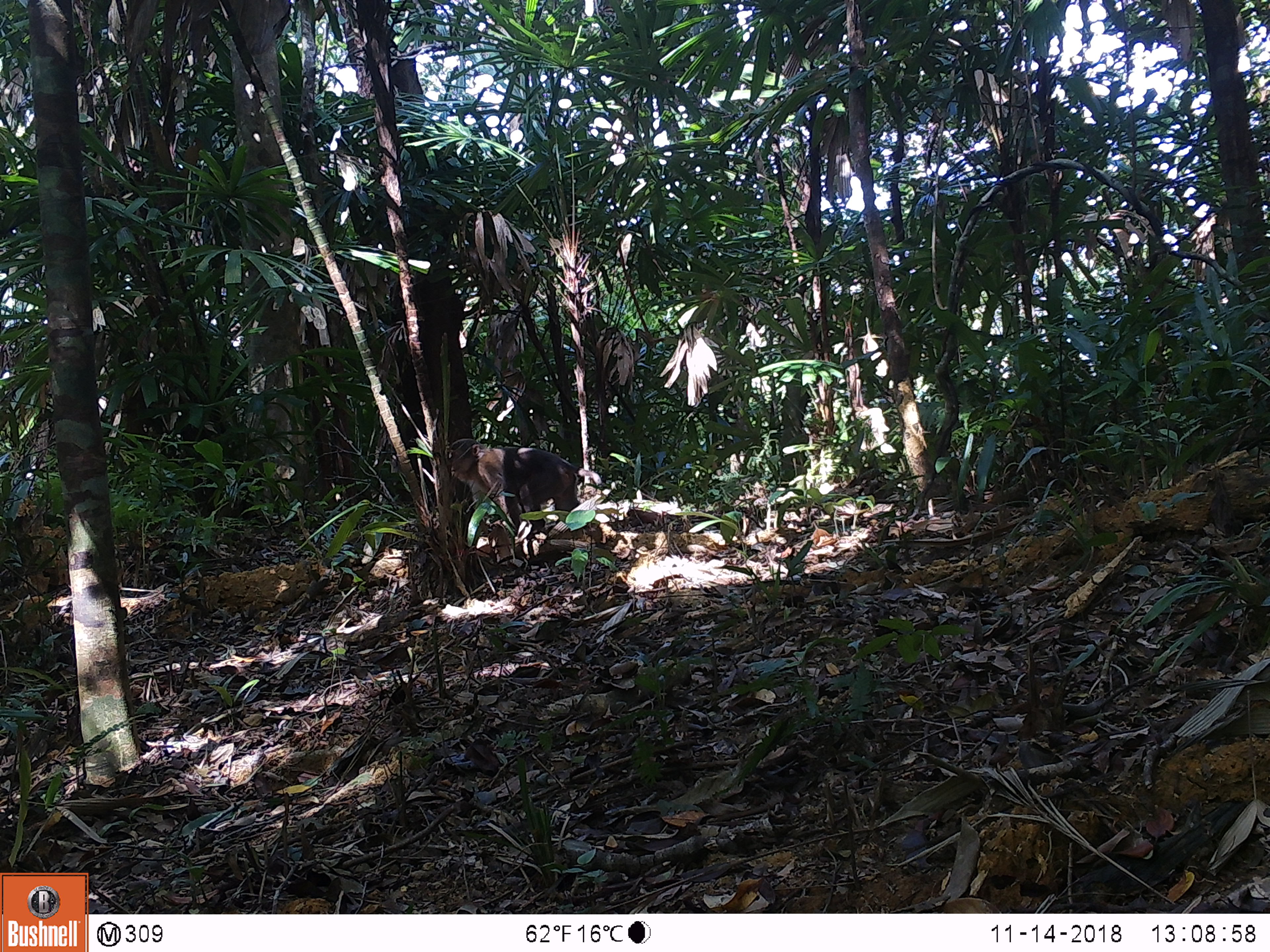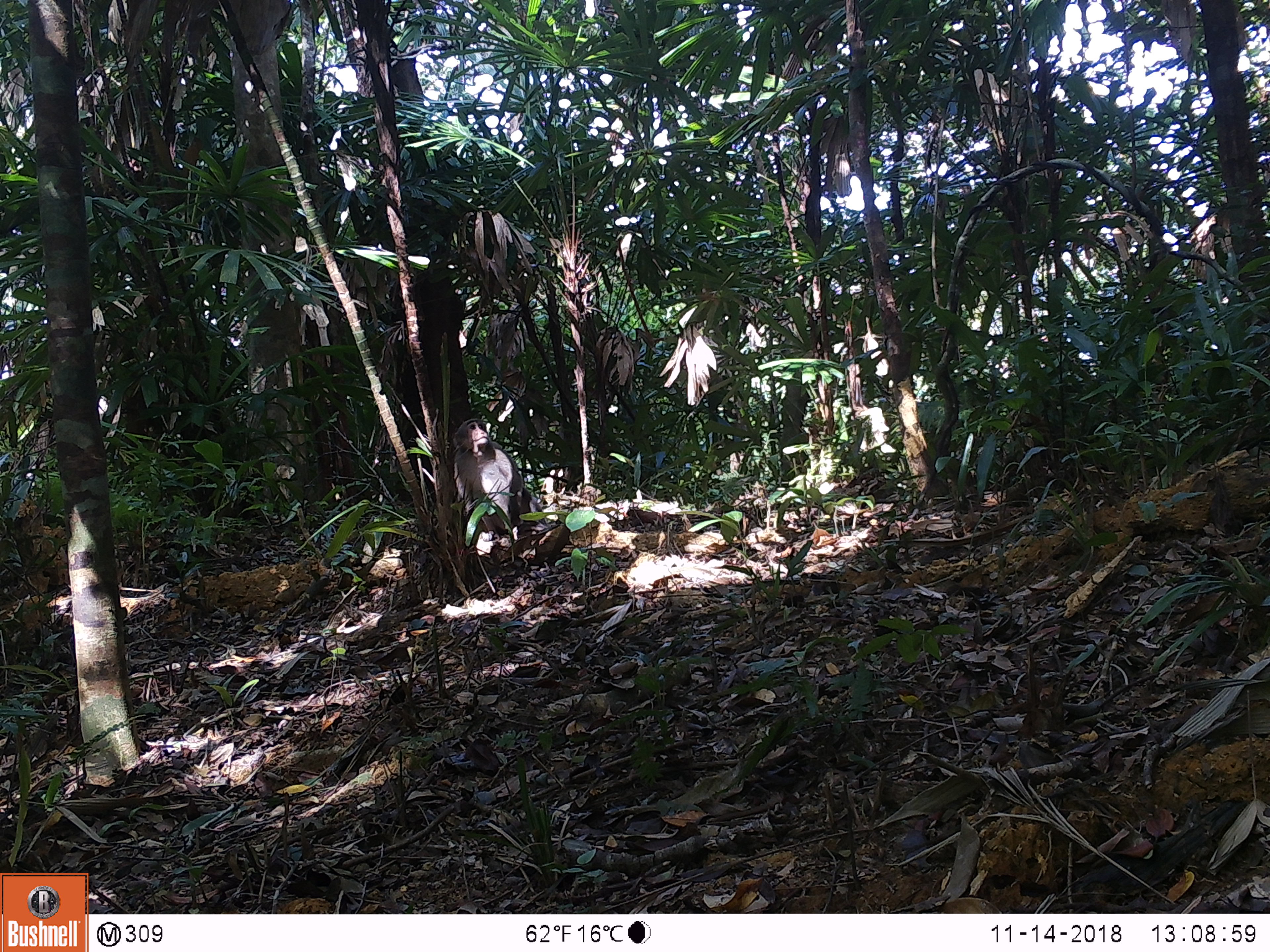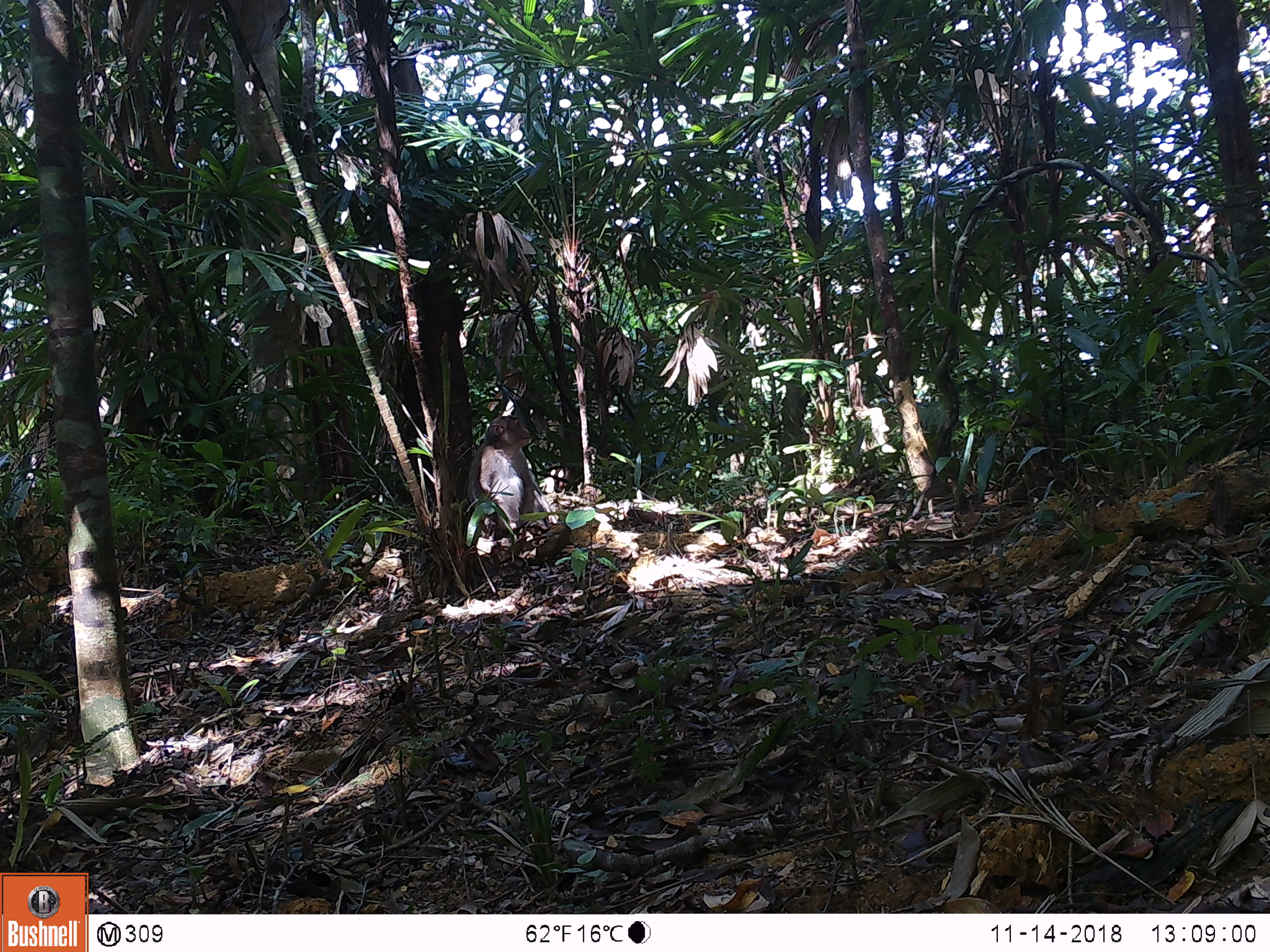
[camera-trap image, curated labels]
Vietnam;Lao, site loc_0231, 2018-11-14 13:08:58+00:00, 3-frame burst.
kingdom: Animalia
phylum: Chordata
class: Mammalia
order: Primates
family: Cercopithecidae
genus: Macaca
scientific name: Macaca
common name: macaques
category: assam or rhesus macaque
Assam or rhesus macaque (macaques) (Macaca). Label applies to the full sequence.